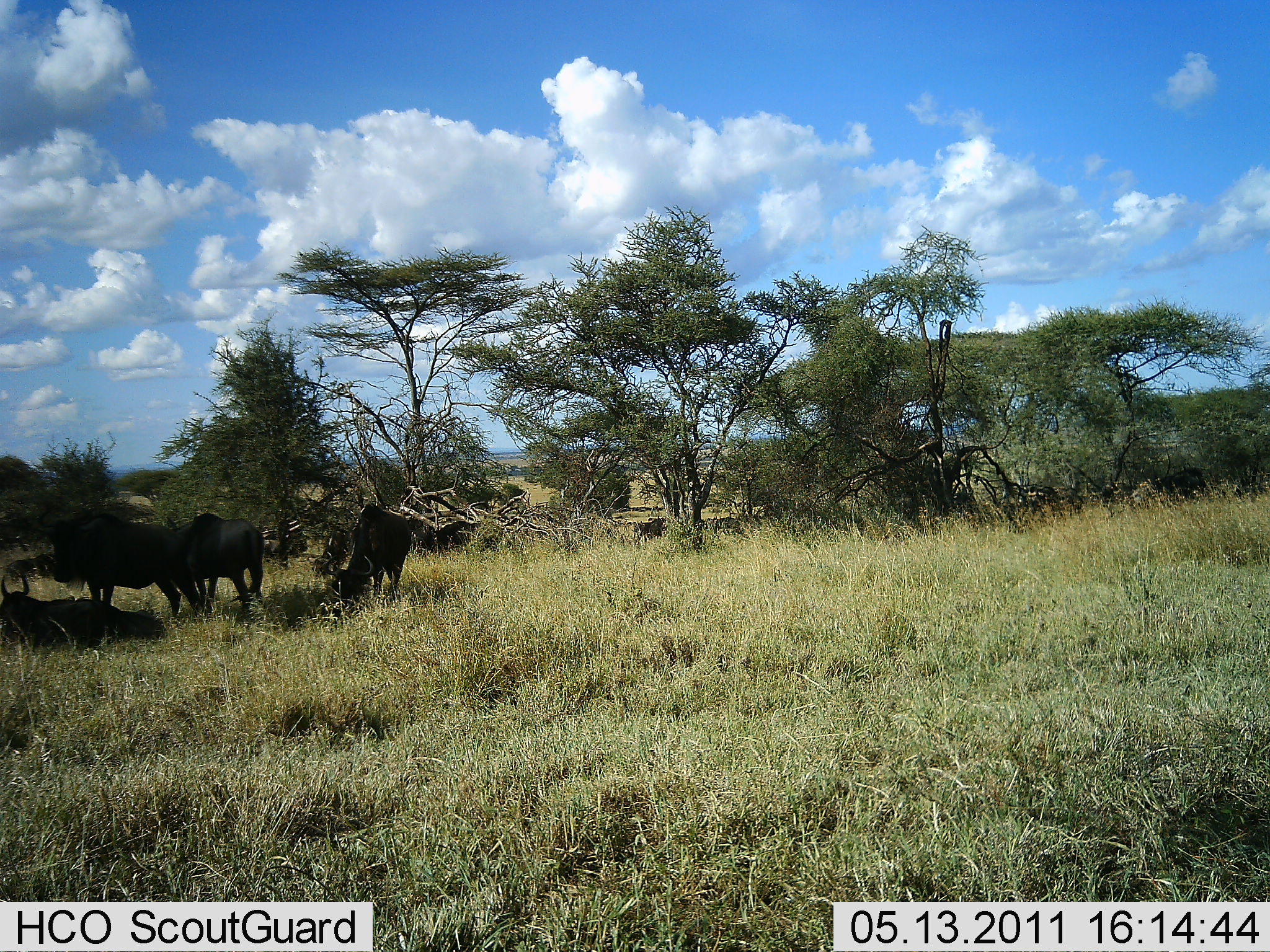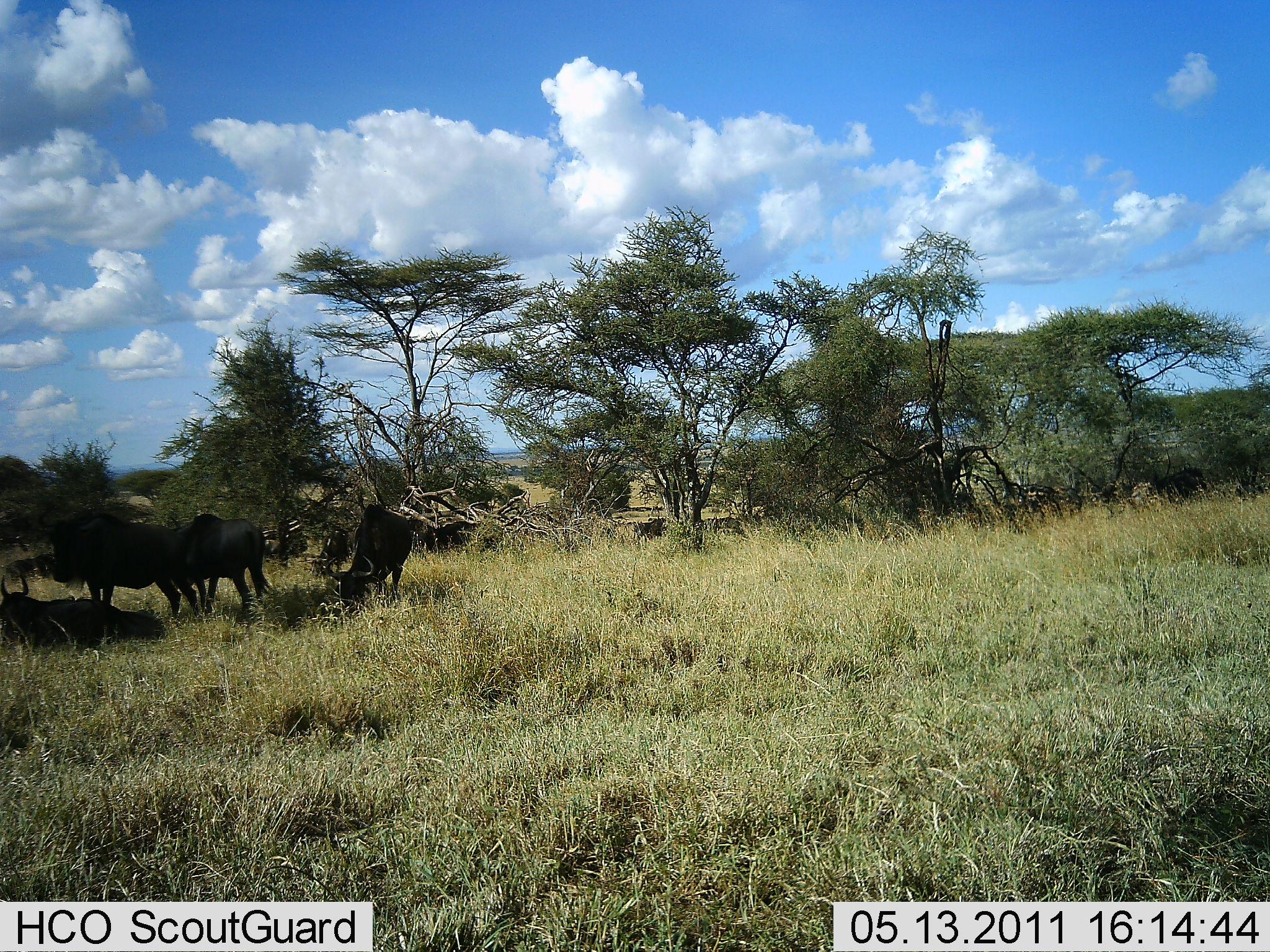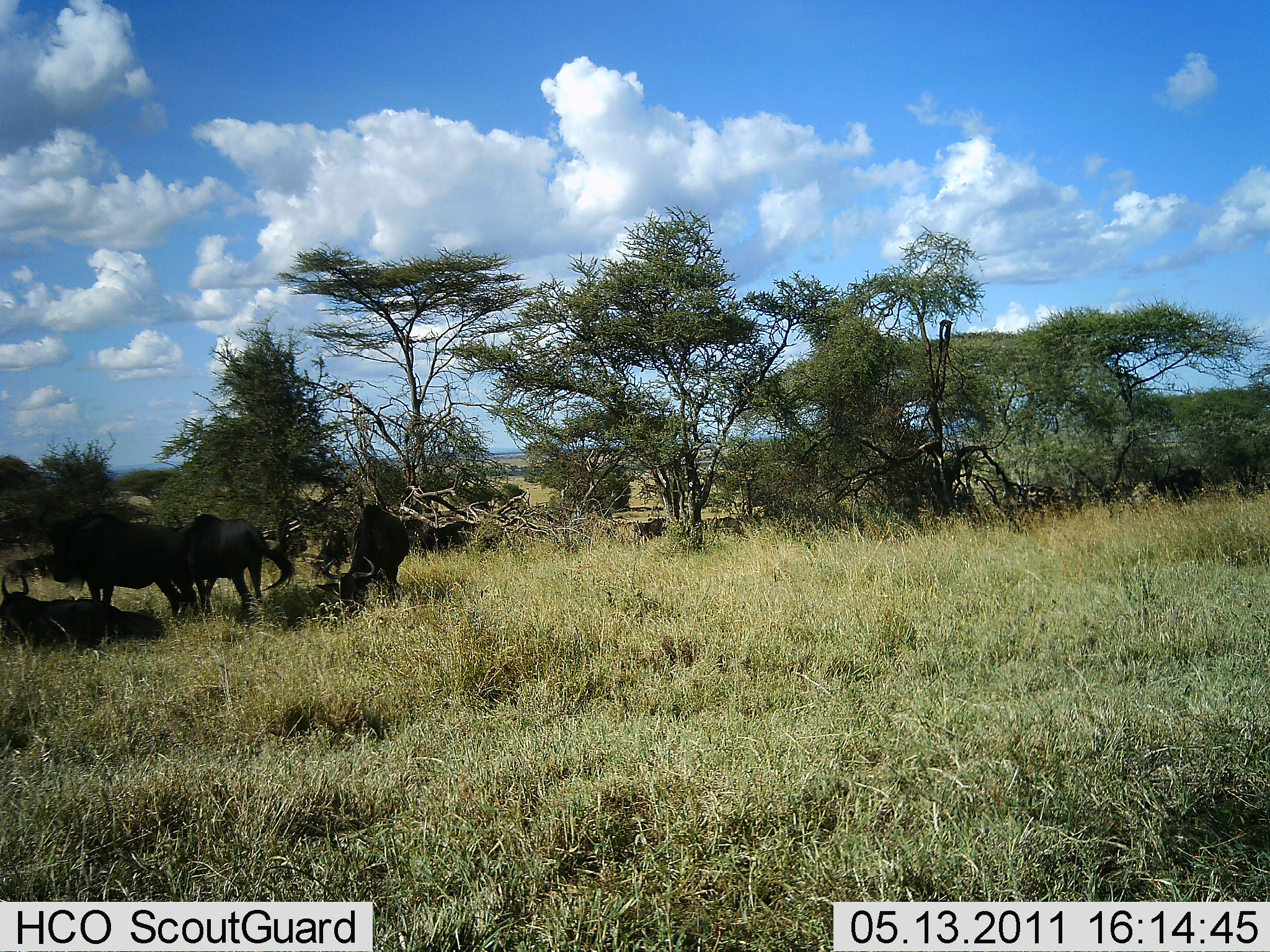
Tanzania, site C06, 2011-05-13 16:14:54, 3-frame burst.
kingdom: Animalia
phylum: Chordata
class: Mammalia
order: Artiodactyla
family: Bovidae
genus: Connochaetes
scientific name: Connochaetes taurinus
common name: blue wildebeest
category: wildebeest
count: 4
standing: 50%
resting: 70%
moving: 0%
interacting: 0%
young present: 0%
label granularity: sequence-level